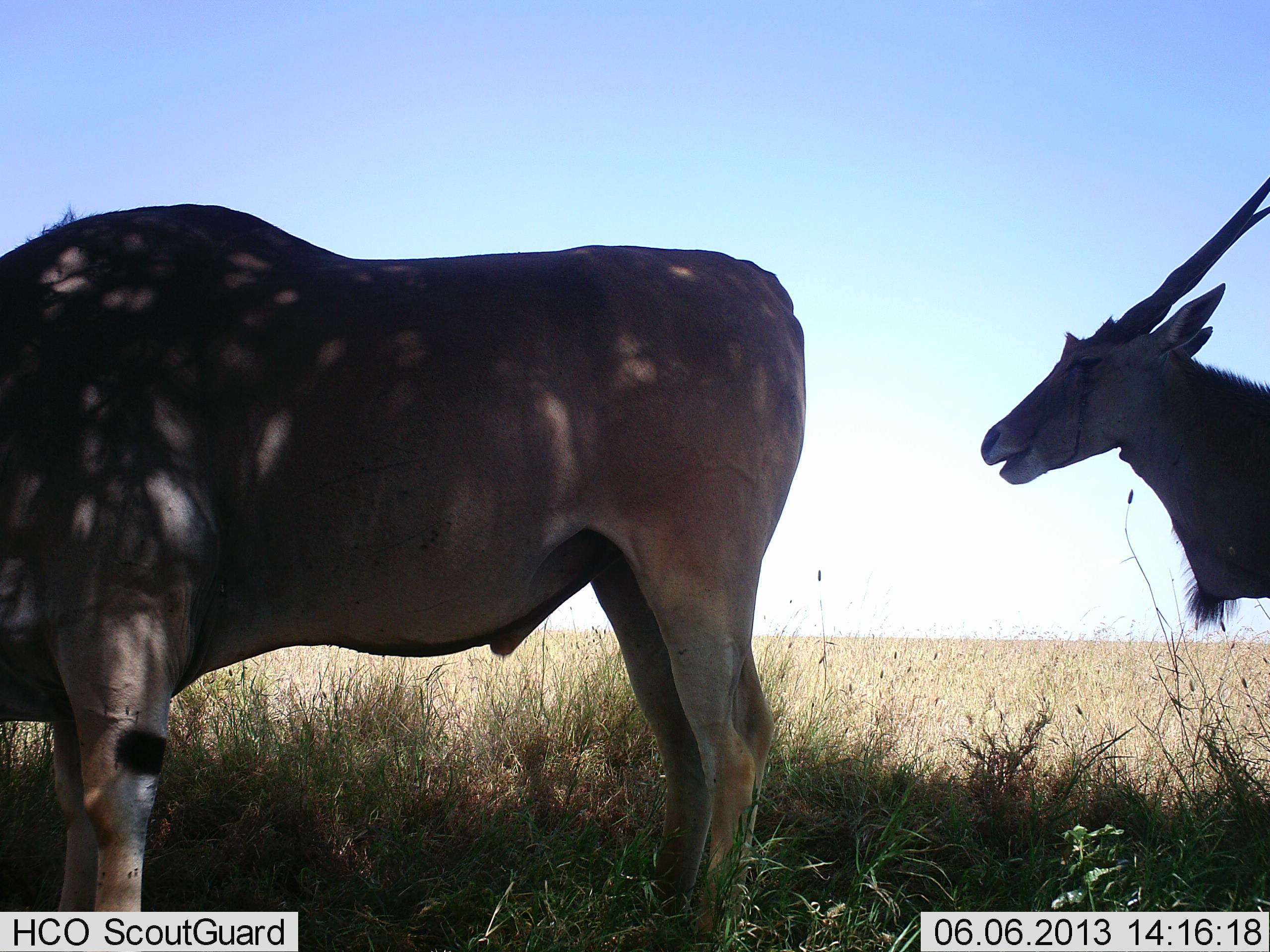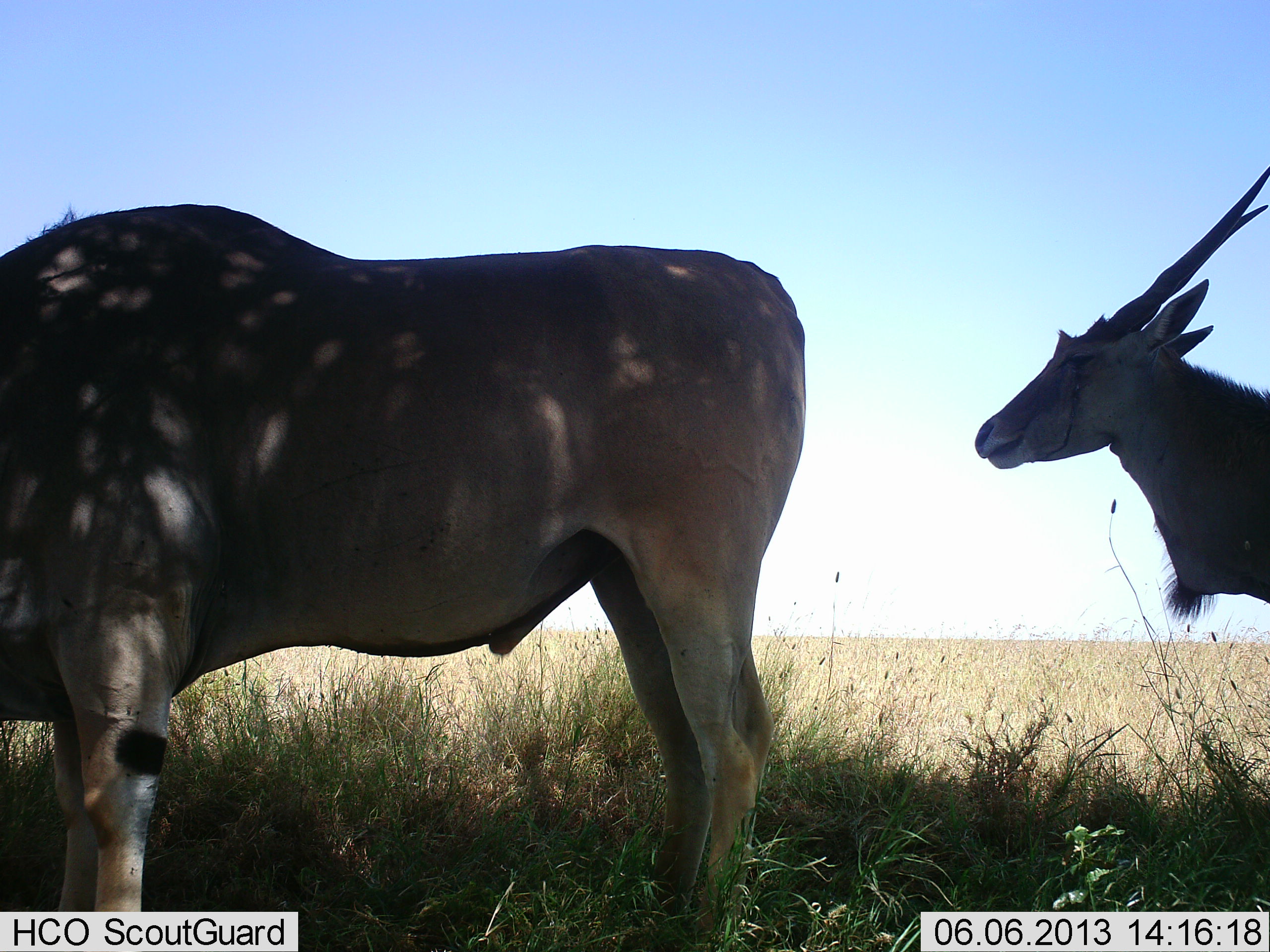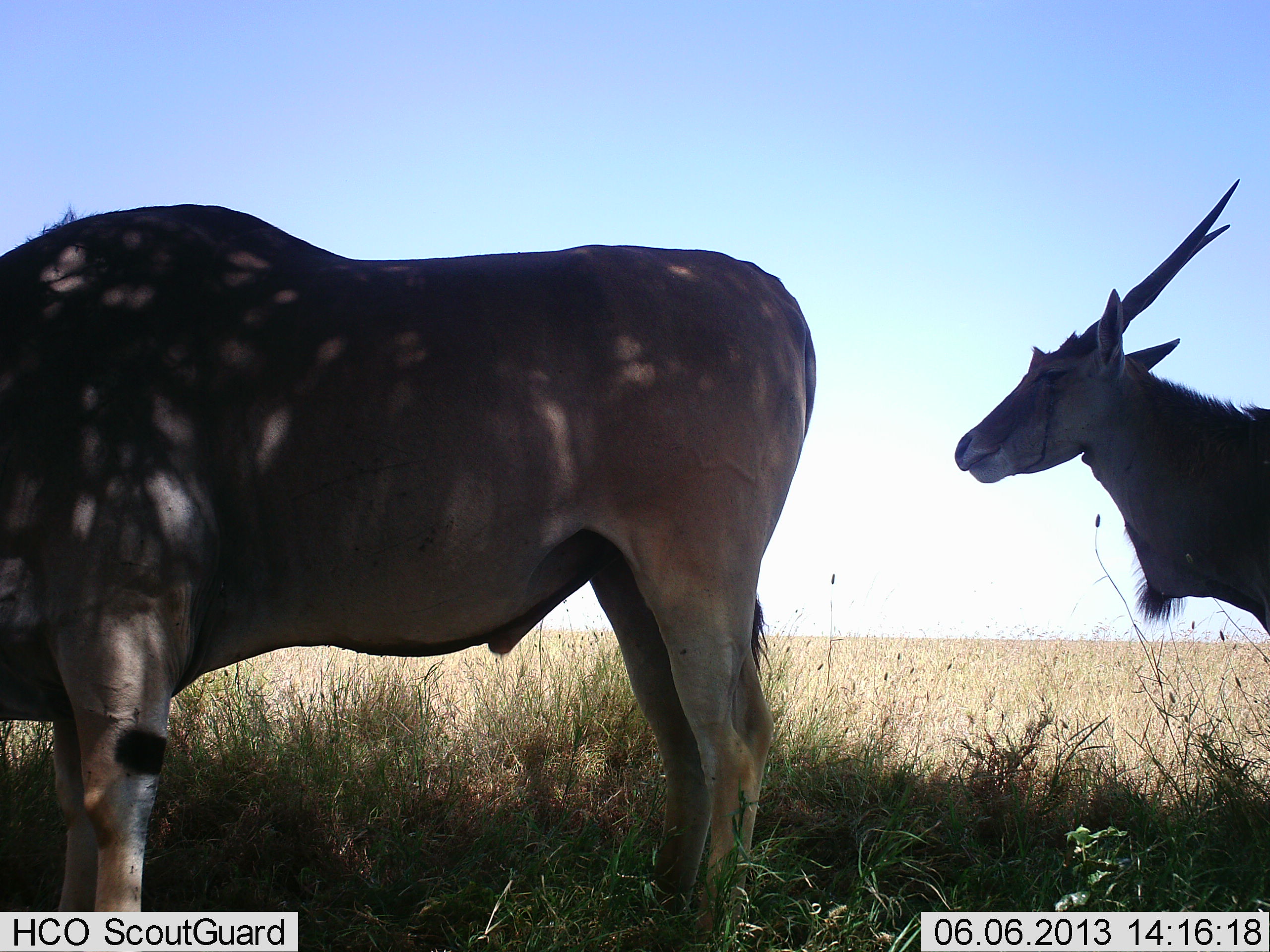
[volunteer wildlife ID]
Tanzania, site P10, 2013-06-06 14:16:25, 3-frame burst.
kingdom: Animalia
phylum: Chordata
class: Mammalia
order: Artiodactyla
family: Bovidae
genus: Tragelaphus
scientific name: Tragelaphus oryx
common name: eland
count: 2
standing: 100%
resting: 0%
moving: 20%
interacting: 0%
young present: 0%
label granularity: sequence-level